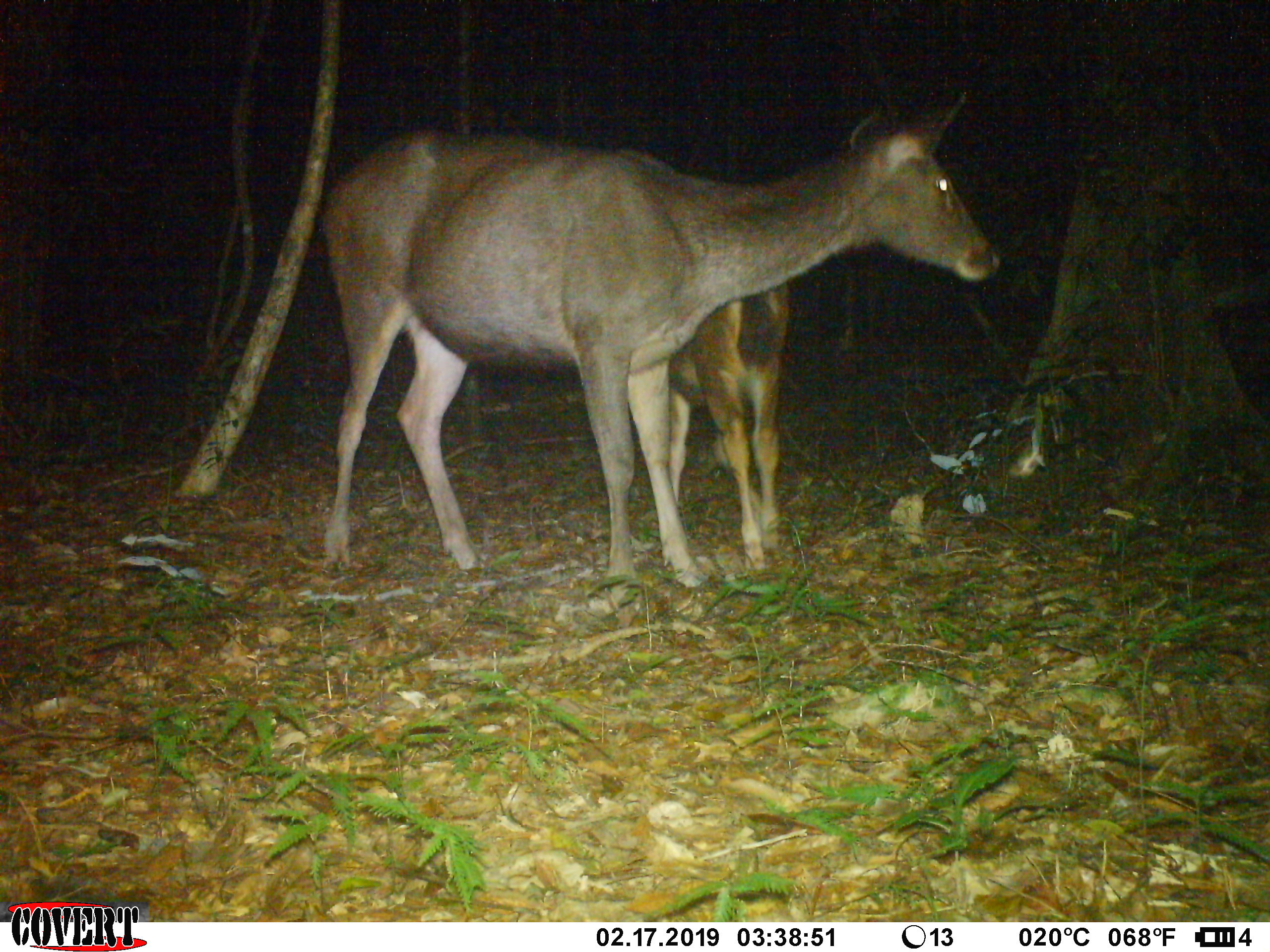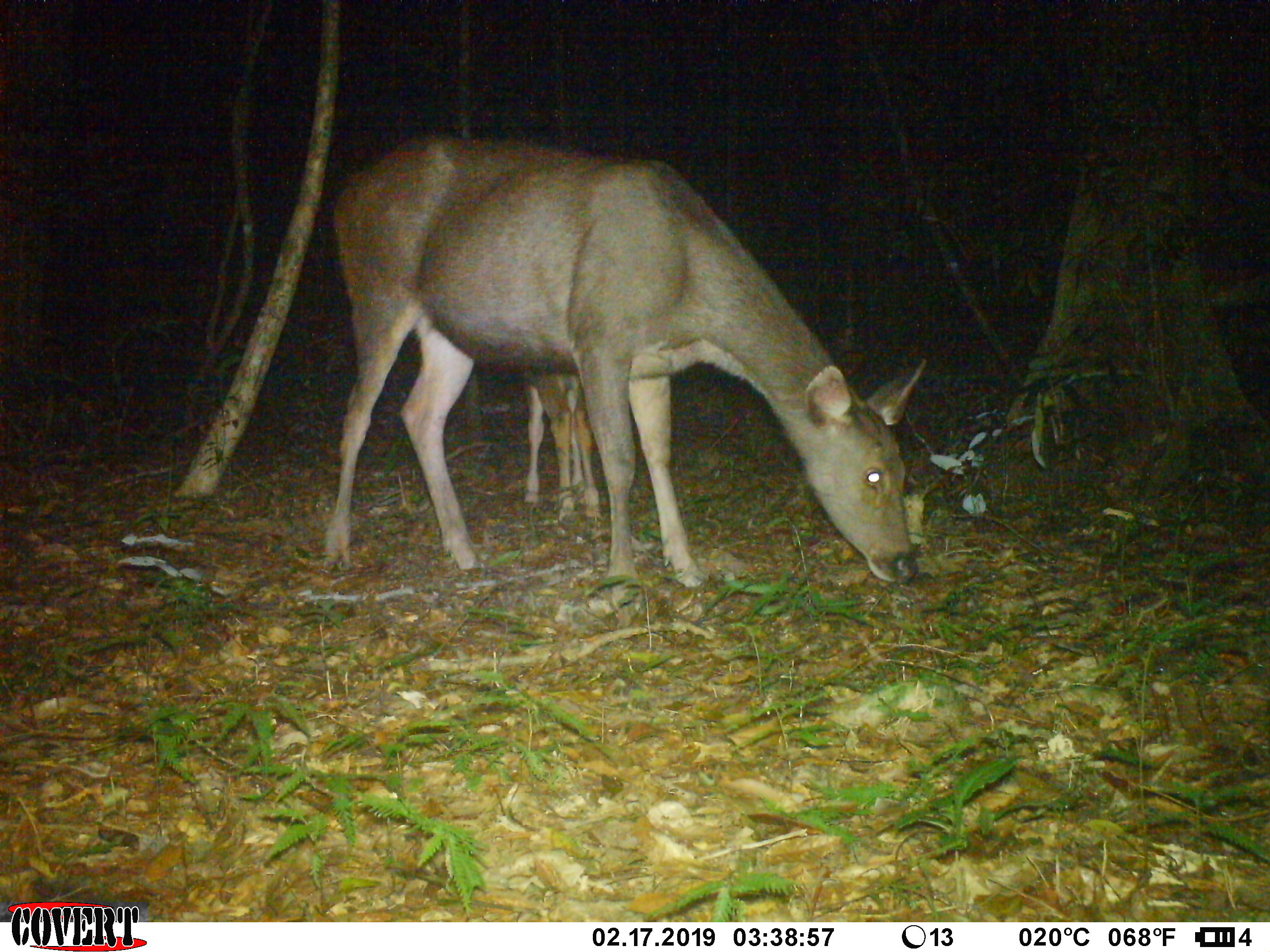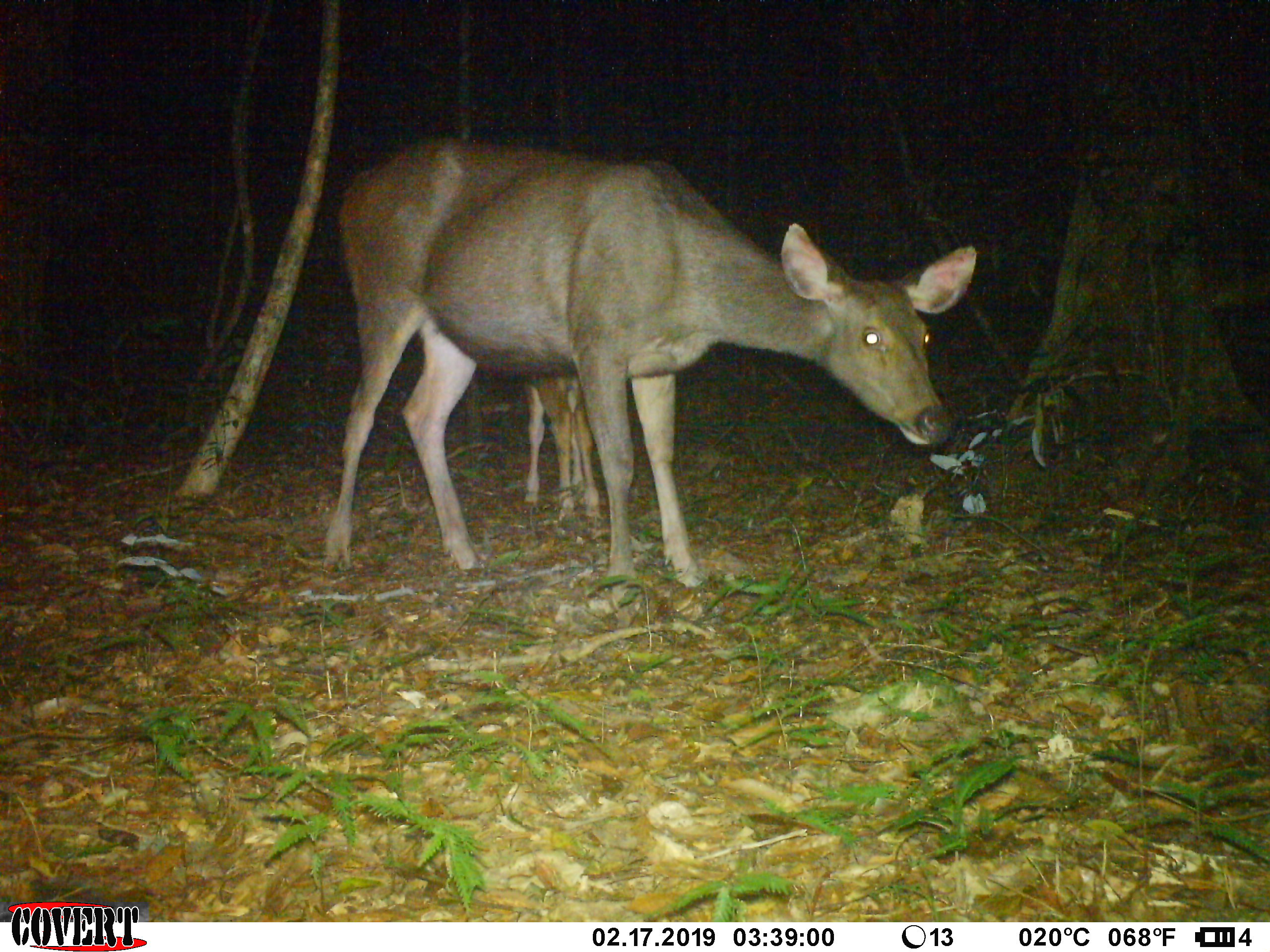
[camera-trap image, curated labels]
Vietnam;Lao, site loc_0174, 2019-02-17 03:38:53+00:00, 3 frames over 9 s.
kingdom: Animalia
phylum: Chordata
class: Mammalia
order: Artiodactyla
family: Cervidae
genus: Rusa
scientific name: Rusa unicolor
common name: sambar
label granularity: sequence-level